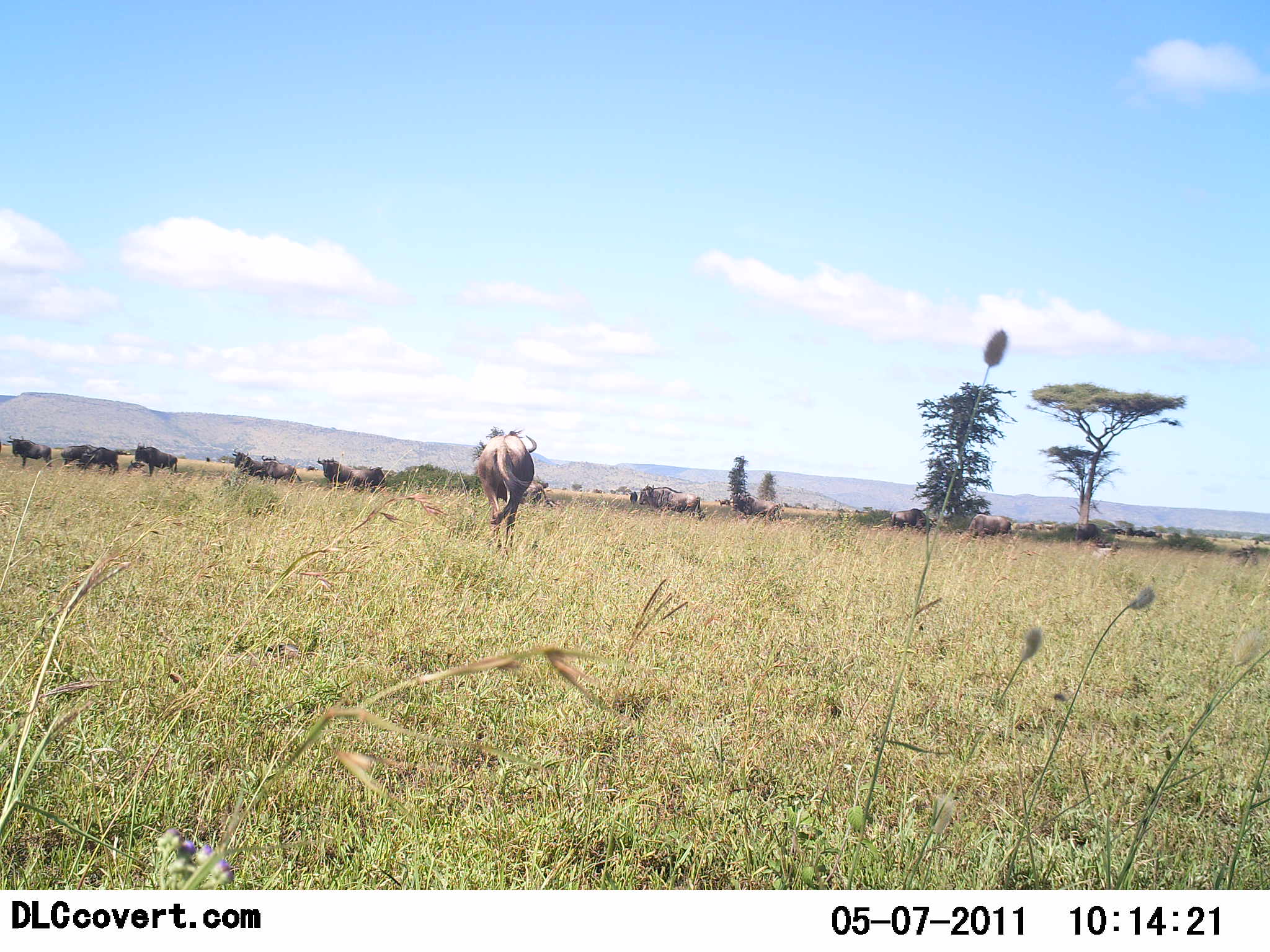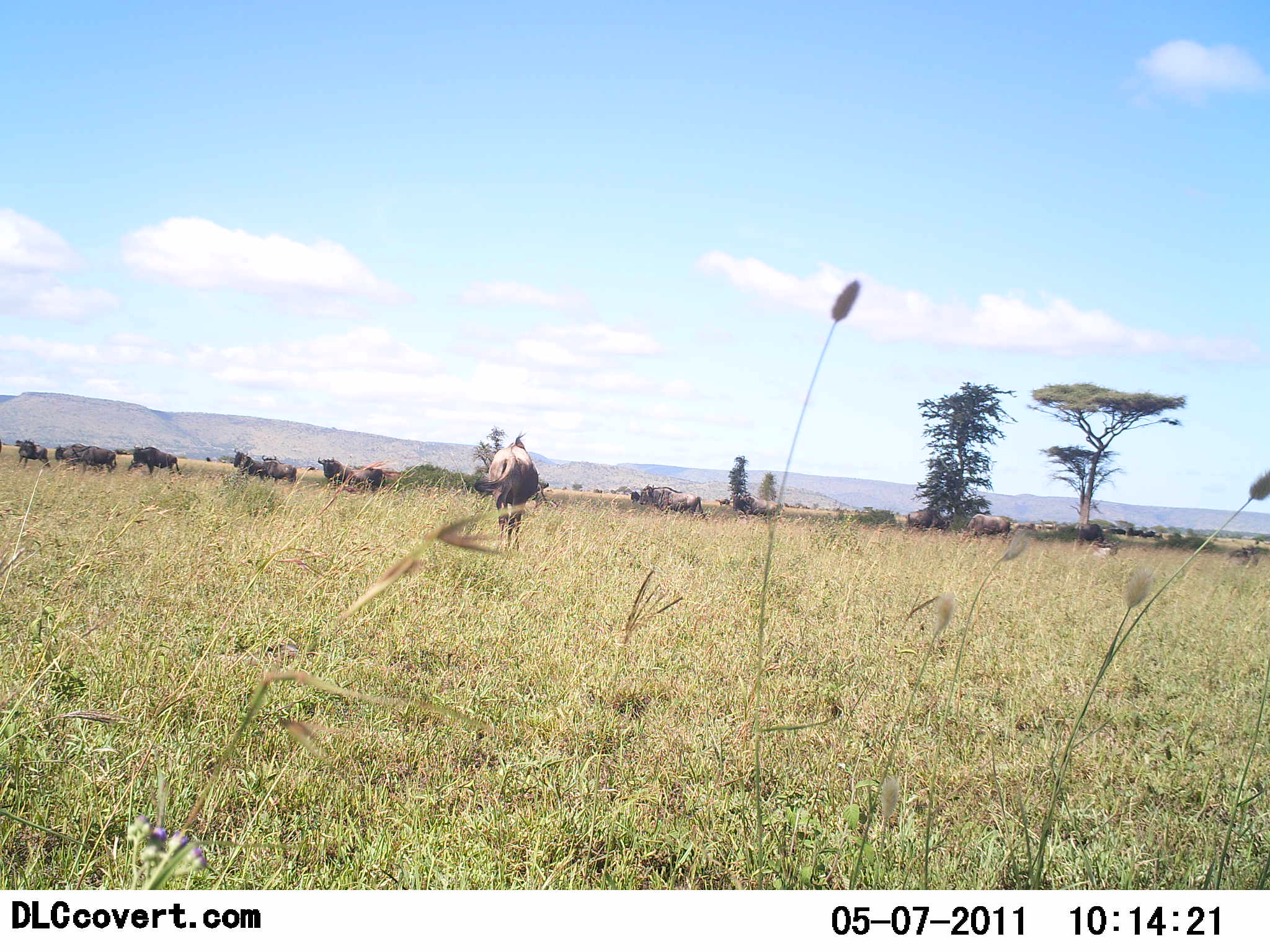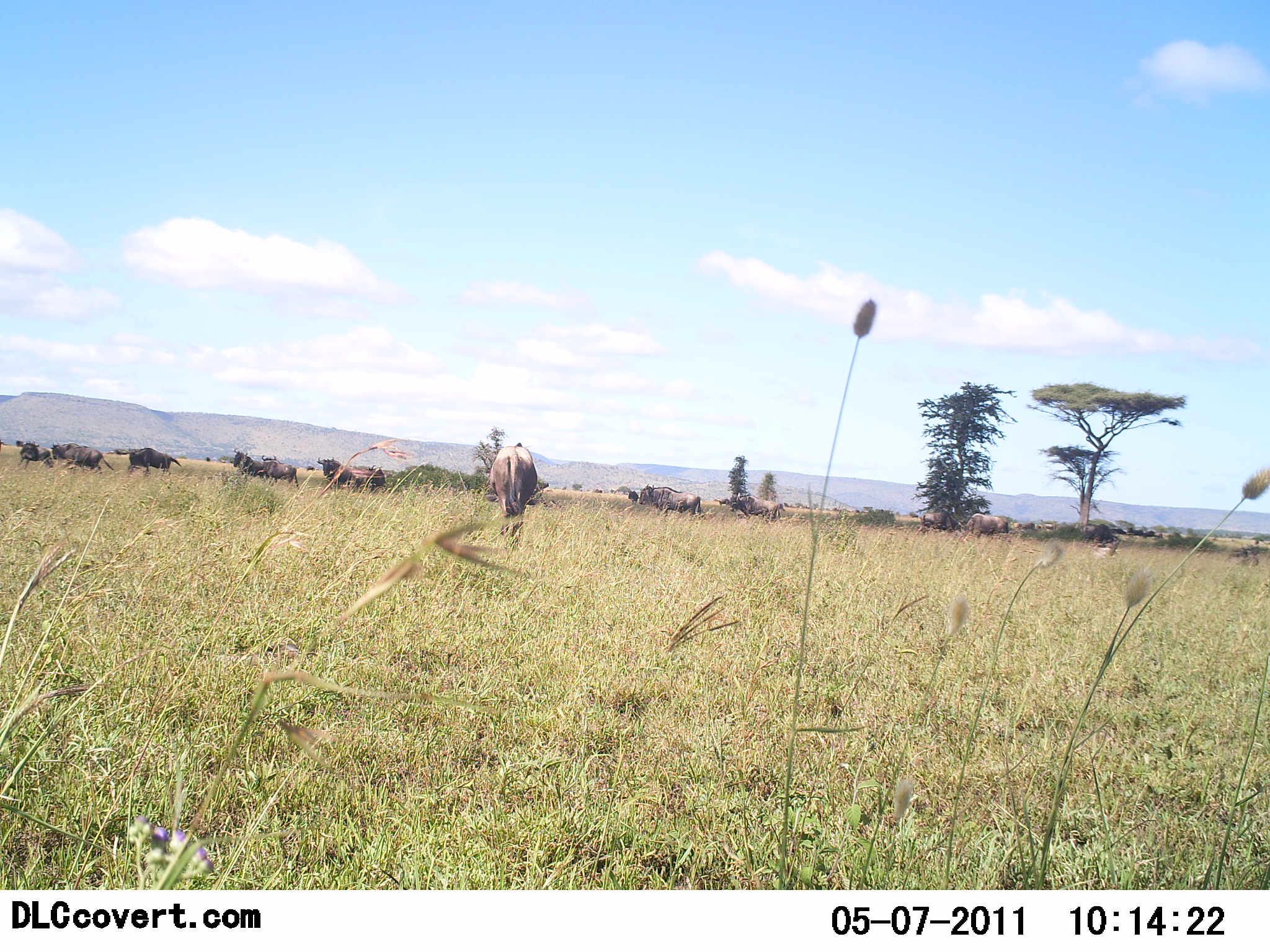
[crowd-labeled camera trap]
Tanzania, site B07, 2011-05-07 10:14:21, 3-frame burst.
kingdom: Animalia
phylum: Chordata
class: Mammalia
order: Artiodactyla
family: Bovidae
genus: Connochaetes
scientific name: Connochaetes taurinus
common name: blue wildebeest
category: wildebeest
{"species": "wildebeest (blue wildebeest) (Connochaetes taurinus)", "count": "11-50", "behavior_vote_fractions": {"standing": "55%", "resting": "0%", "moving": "73%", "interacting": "9%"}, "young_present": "0%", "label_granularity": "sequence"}